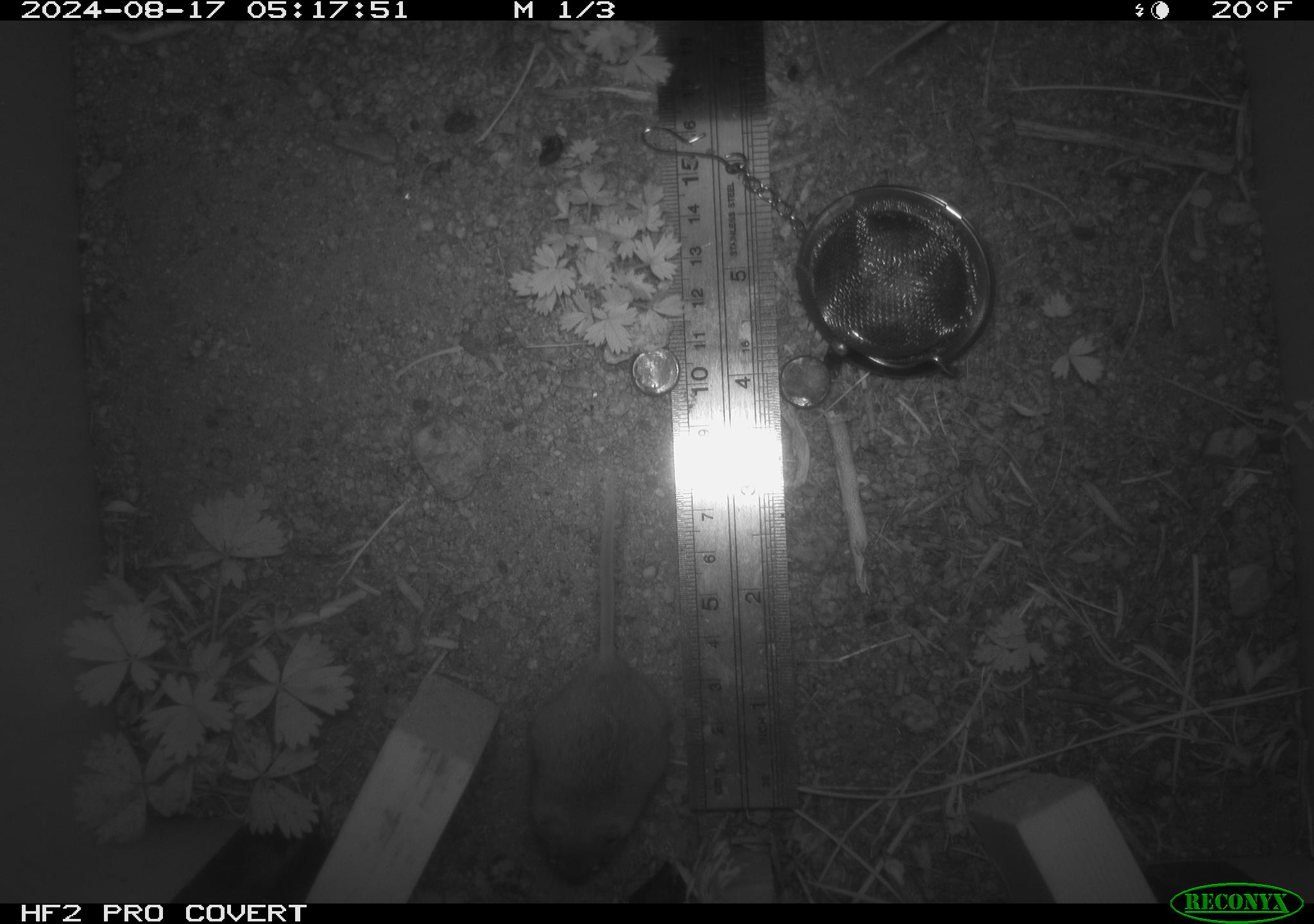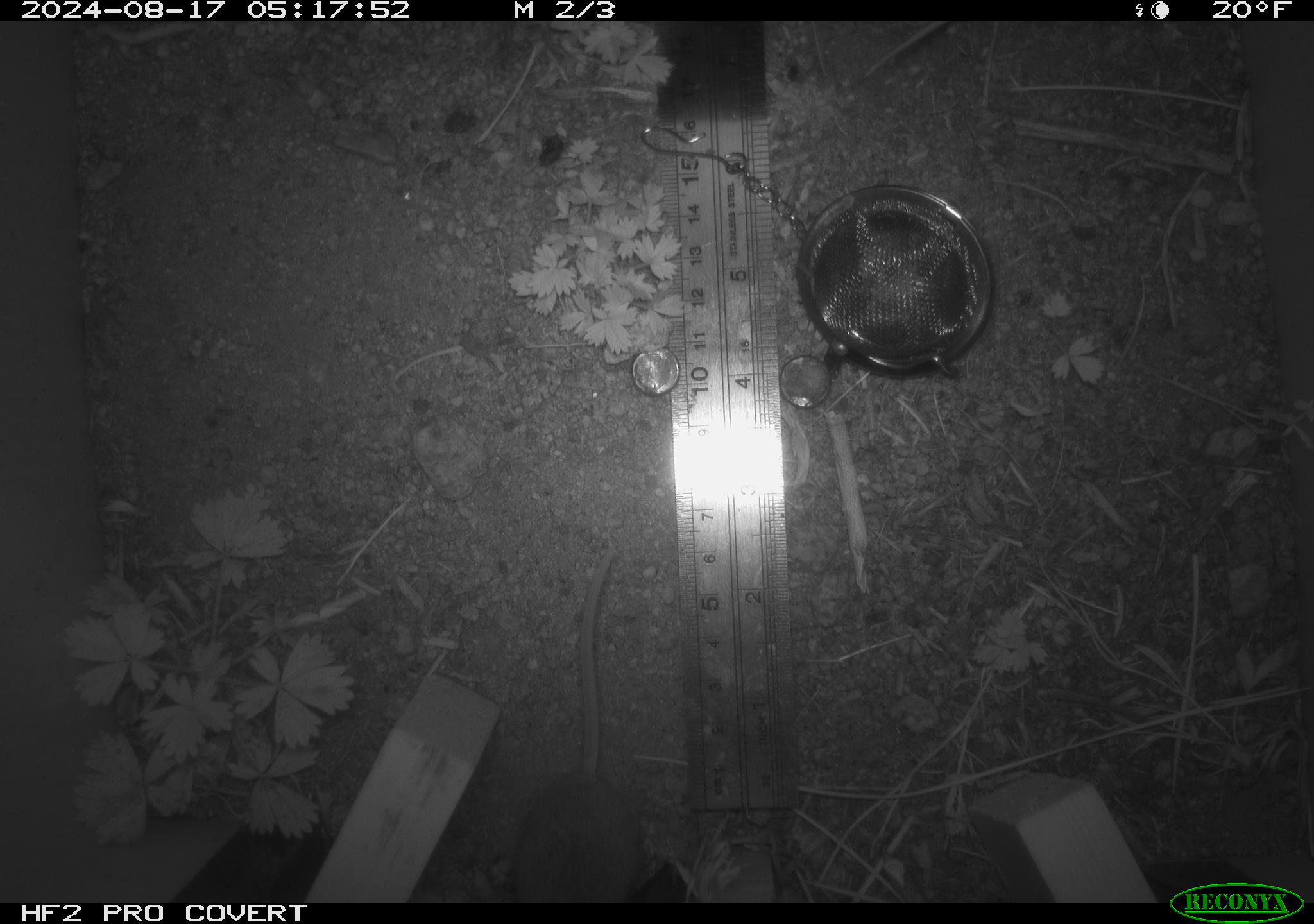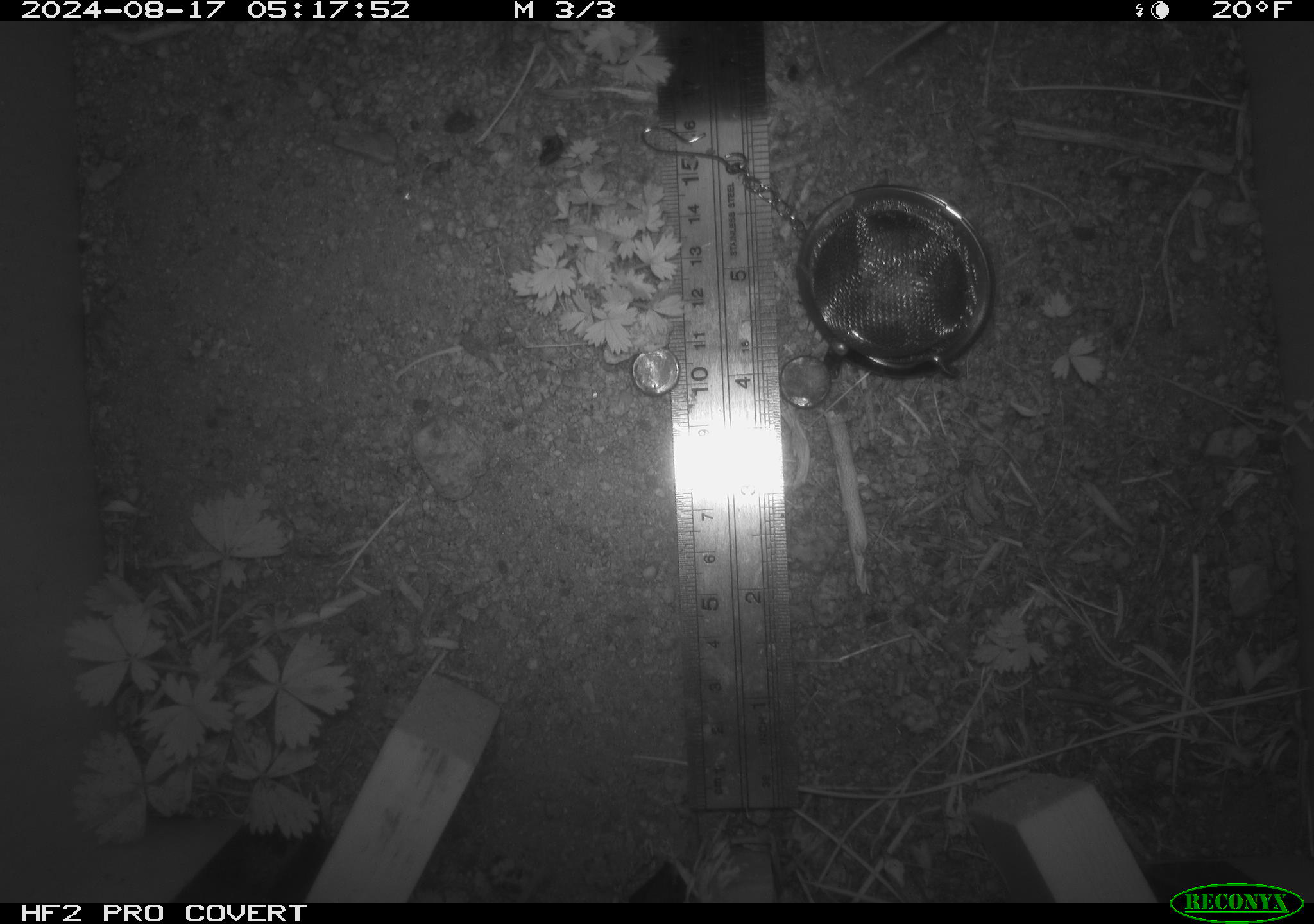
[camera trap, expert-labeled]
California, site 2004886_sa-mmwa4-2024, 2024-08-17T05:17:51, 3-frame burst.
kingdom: Animalia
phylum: Chordata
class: Mammalia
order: Rodentia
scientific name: Rodentia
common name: mouse species